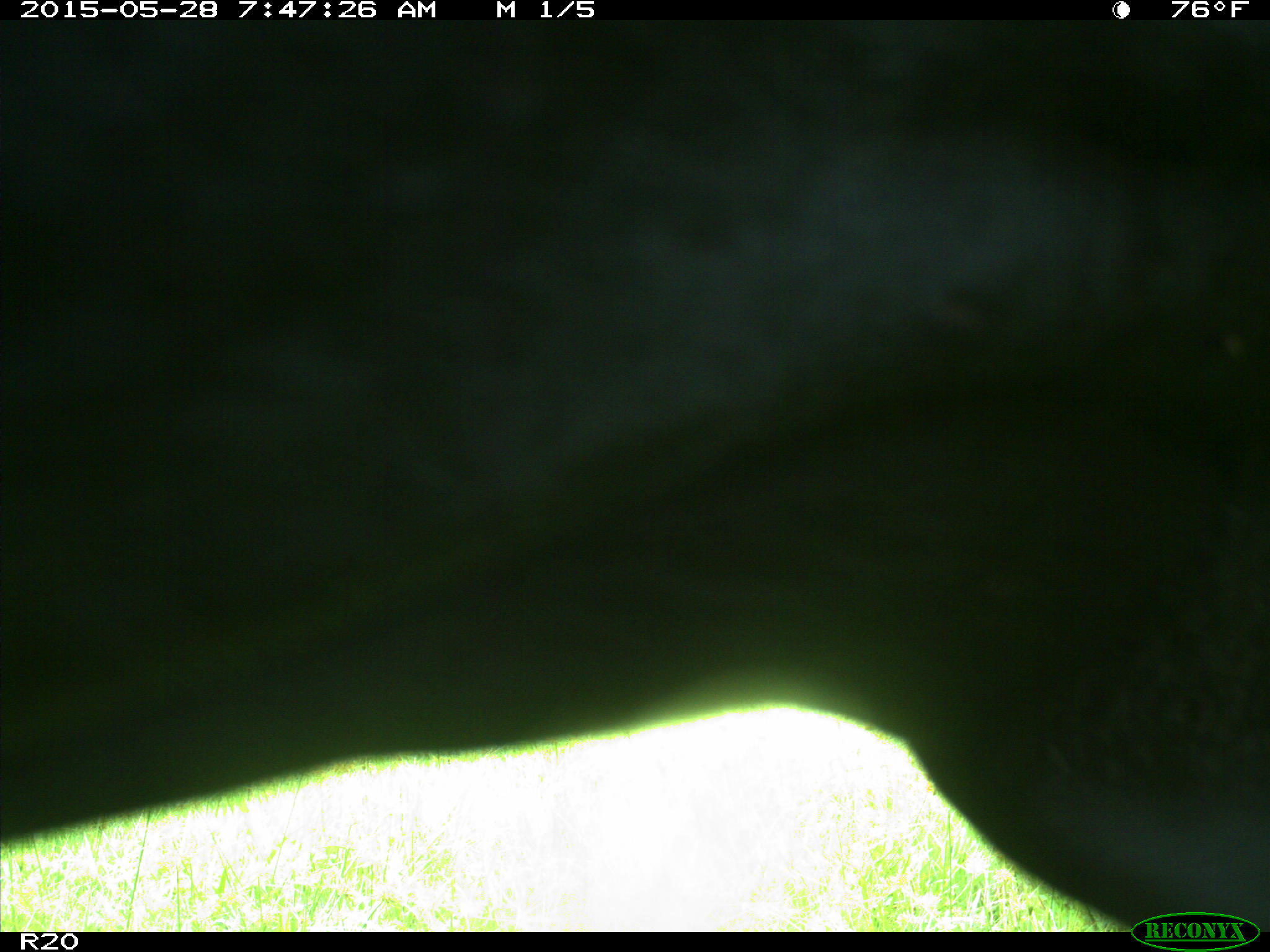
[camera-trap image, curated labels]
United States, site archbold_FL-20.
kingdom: Animalia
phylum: Chordata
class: Mammalia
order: Artiodactyla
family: Bovidae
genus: Bos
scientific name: Bos taurus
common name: domestic cow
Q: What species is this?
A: Bos taurus (domestic cow).